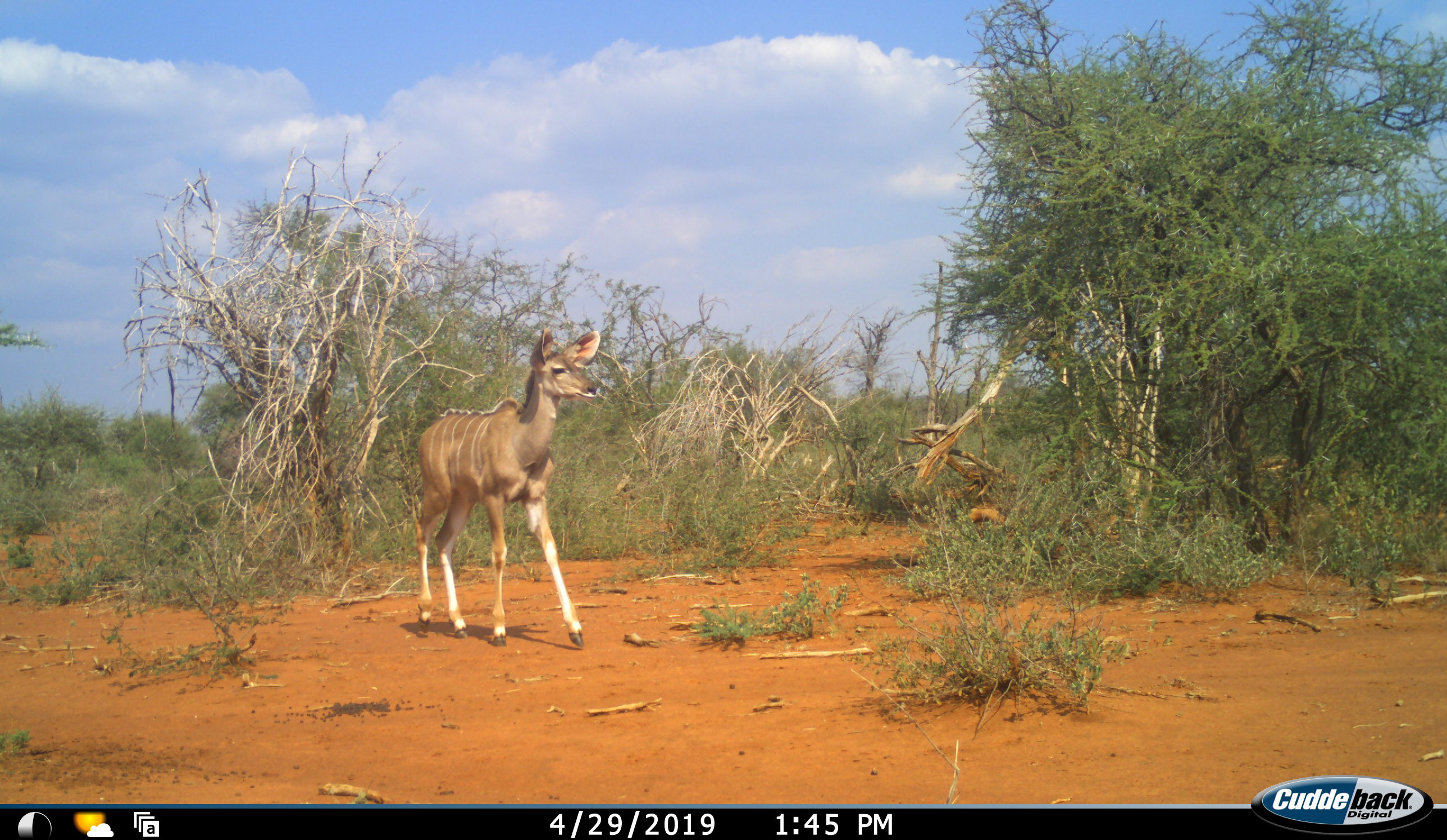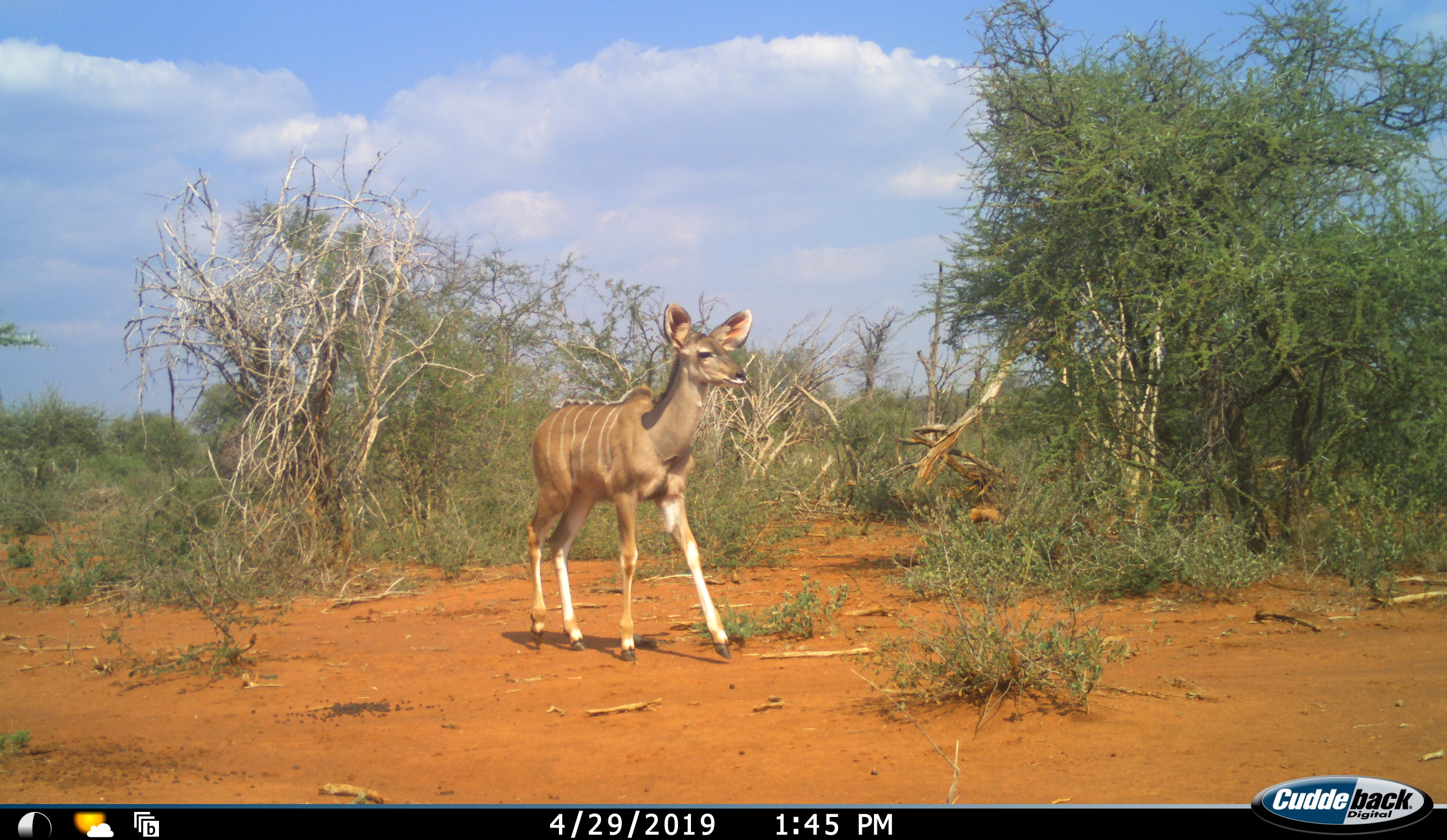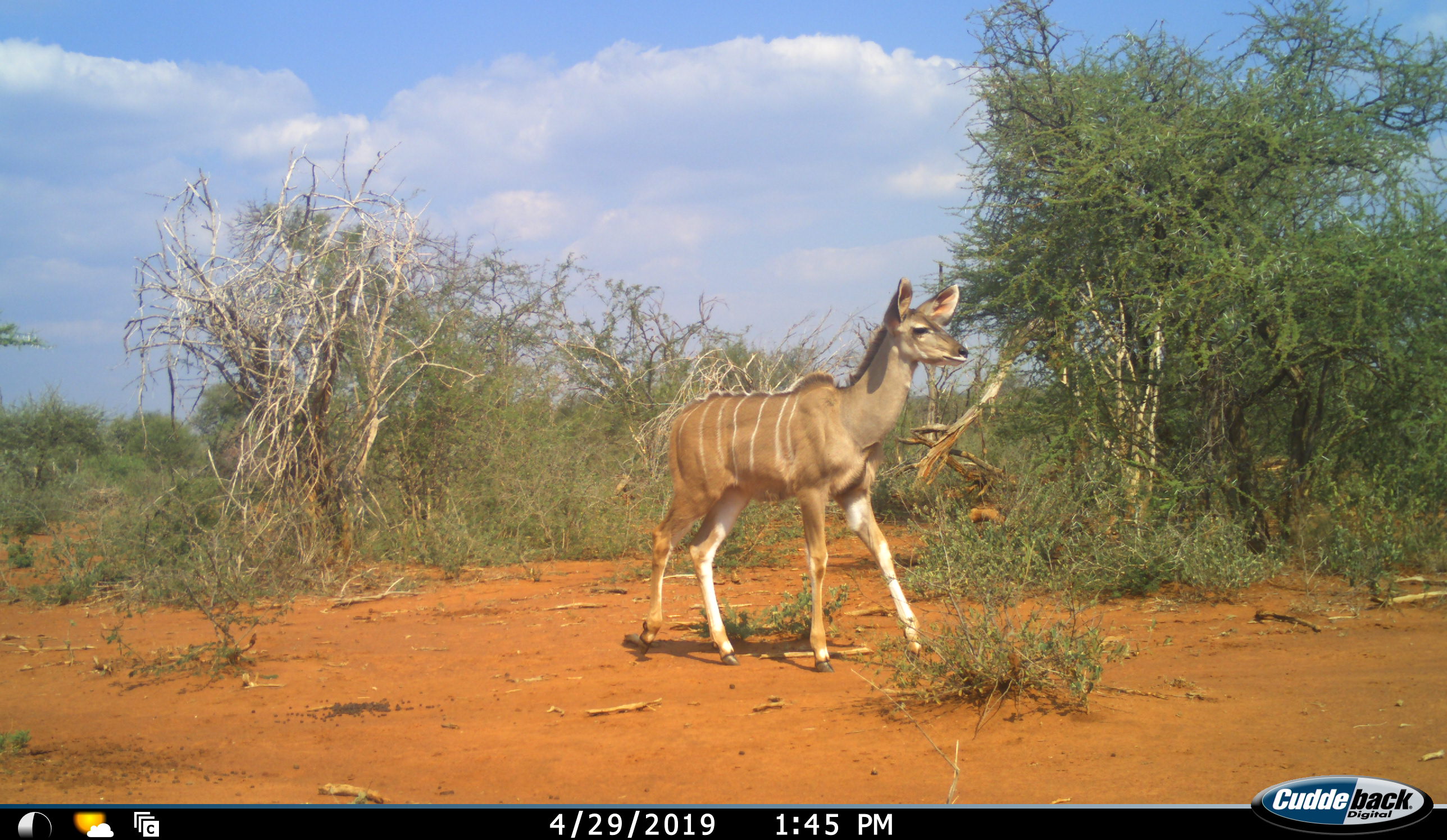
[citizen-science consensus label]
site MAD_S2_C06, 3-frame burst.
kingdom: Animalia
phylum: Chordata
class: Mammalia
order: Artiodactyla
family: Bovidae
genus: Tragelaphus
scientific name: Tragelaphus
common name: kudu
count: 1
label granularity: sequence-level